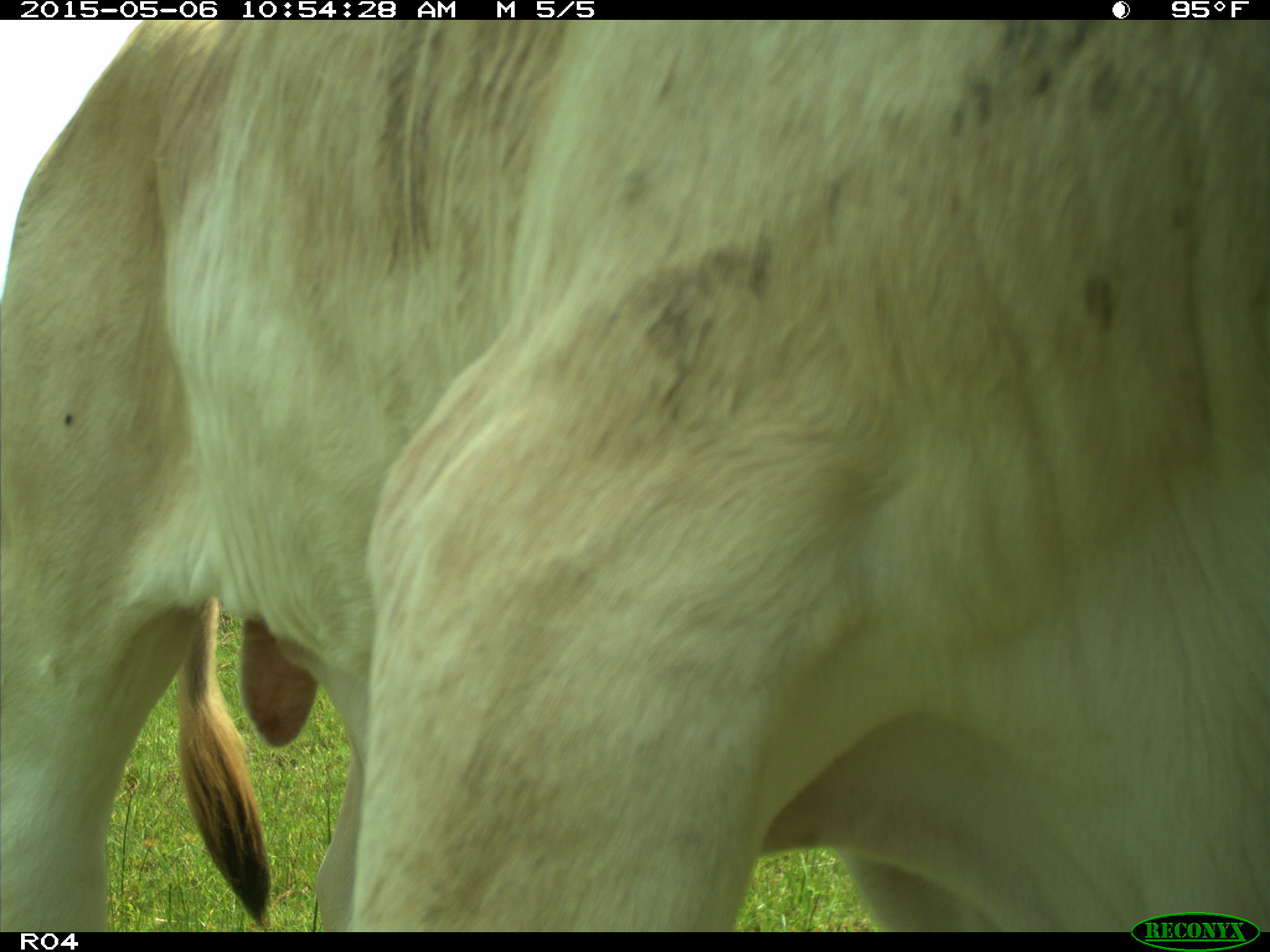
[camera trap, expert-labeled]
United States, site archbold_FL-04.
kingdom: Animalia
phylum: Chordata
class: Mammalia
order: Artiodactyla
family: Bovidae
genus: Bos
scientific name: Bos taurus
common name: domestic cow